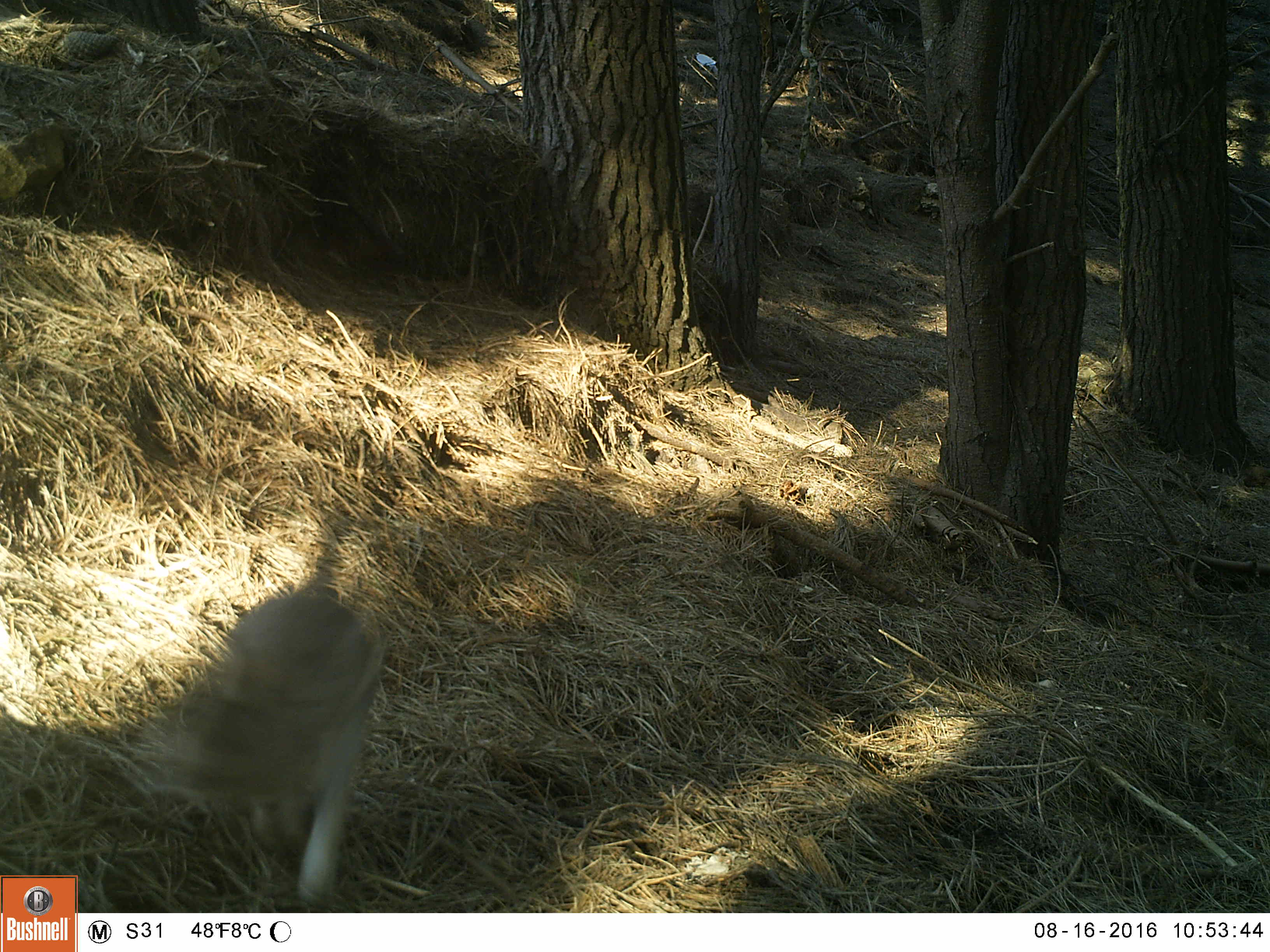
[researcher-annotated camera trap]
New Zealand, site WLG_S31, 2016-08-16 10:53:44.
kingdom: Animalia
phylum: Chordata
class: Mammalia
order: Lagomorpha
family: Leporidae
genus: Oryctolagus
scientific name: Oryctolagus cuniculus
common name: european rabbit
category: rabbit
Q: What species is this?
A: Rabbit (european rabbit) (Oryctolagus cuniculus).